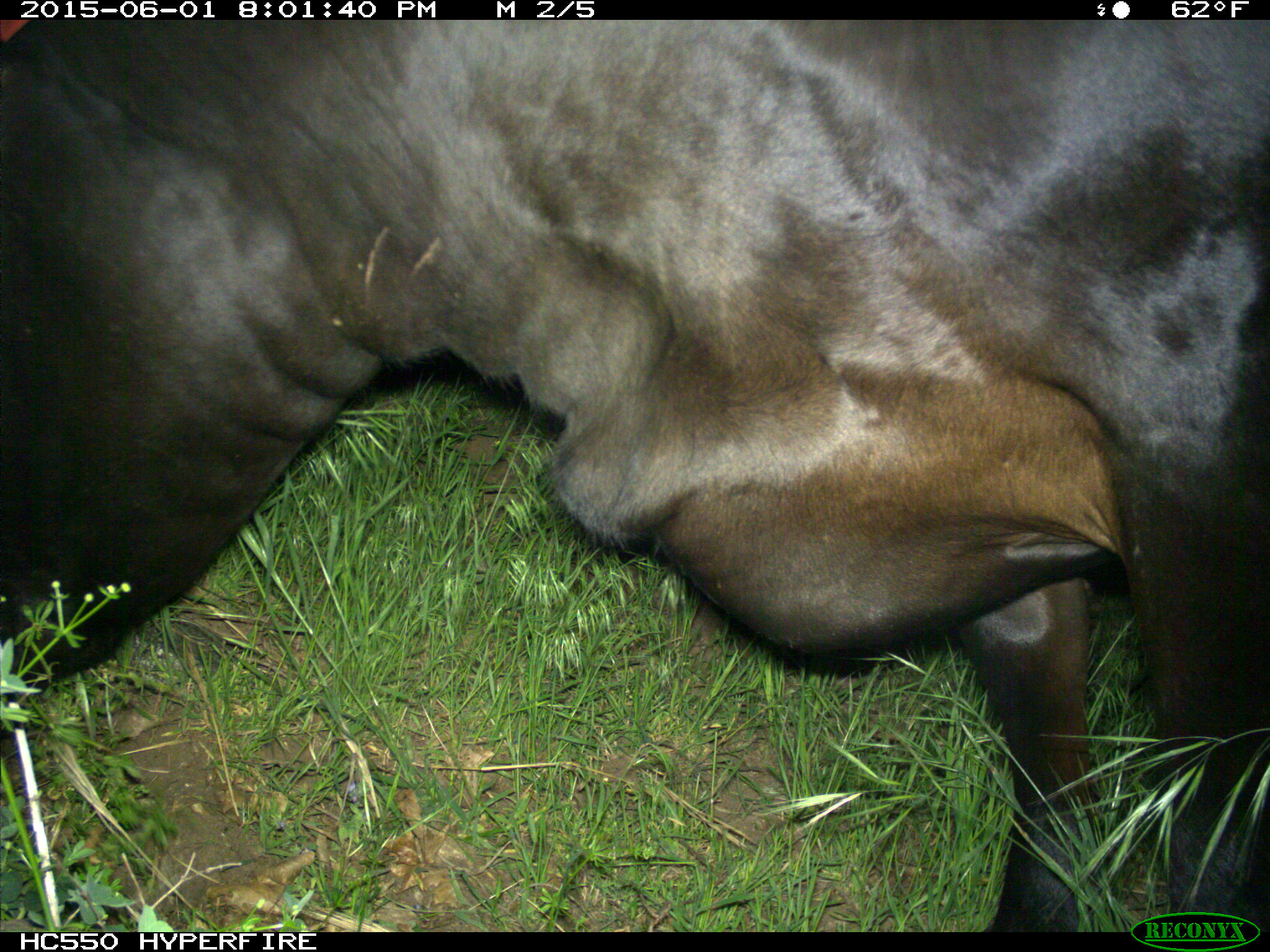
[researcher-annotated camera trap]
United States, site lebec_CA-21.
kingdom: Animalia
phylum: Chordata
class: Mammalia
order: Artiodactyla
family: Bovidae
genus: Bos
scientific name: Bos taurus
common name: domestic cow